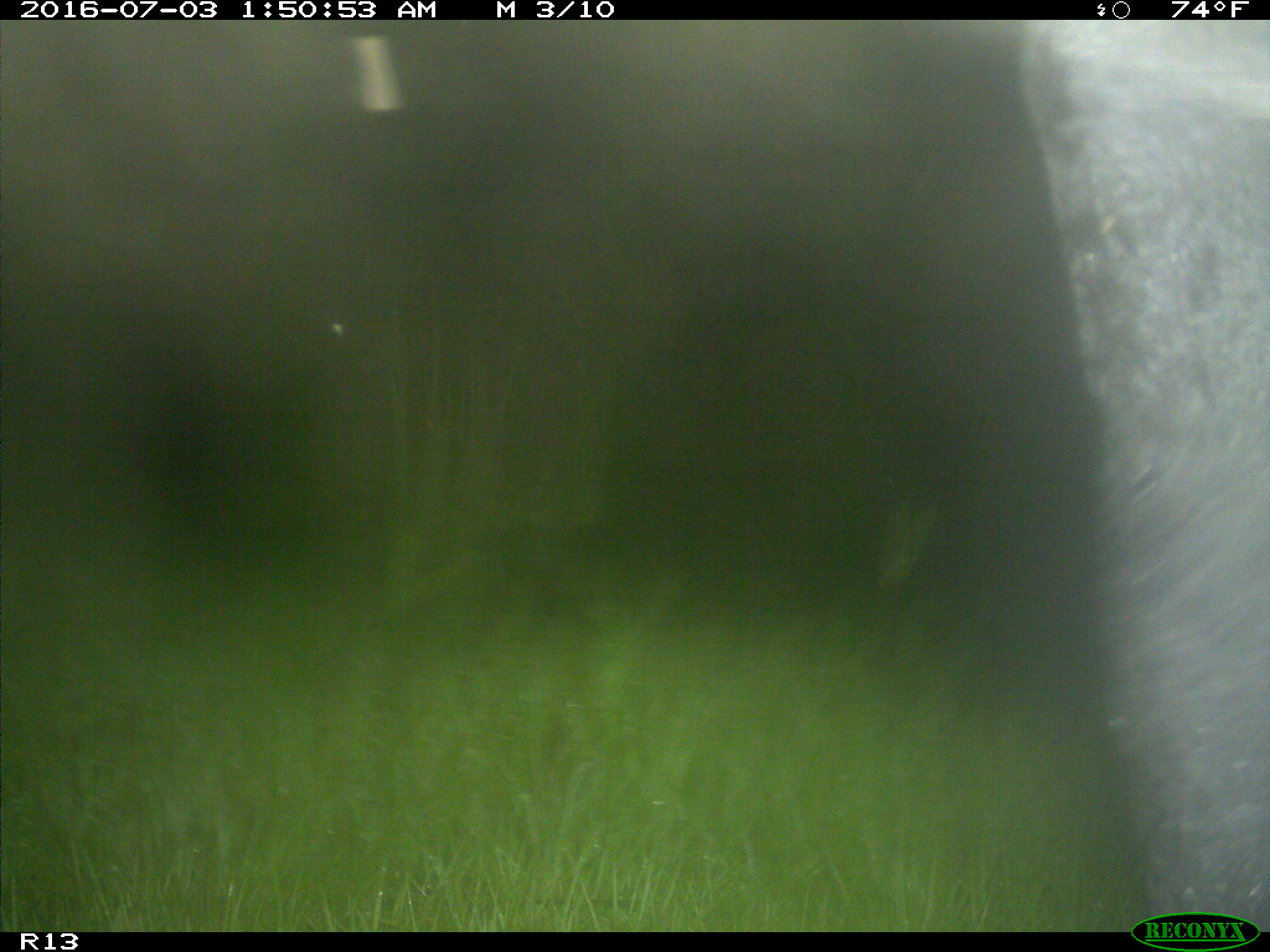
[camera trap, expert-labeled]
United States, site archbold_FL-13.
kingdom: Animalia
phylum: Chordata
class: Mammalia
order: Artiodactyla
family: Bovidae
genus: Bos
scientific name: Bos taurus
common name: domestic cow